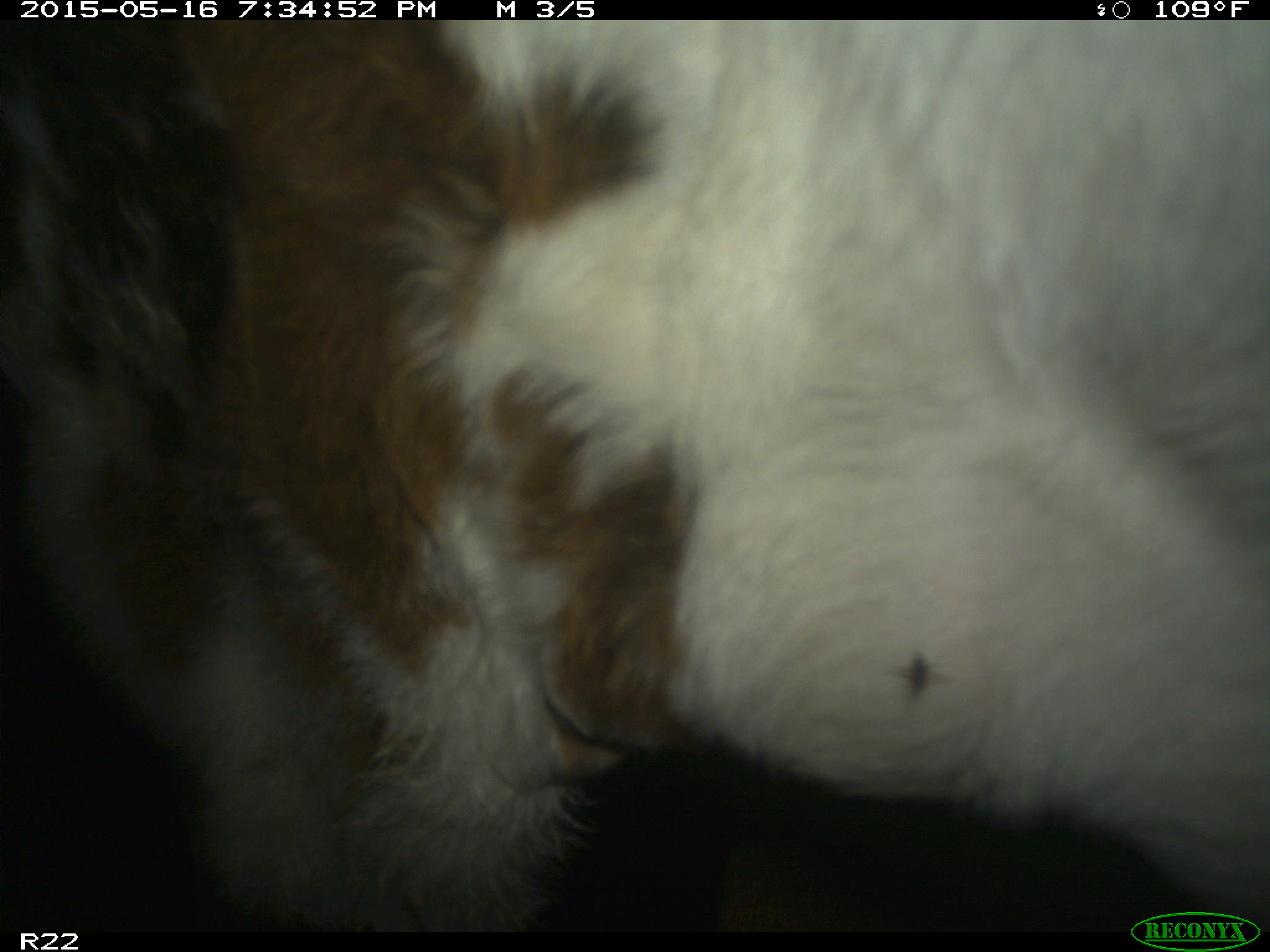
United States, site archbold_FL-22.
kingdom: Animalia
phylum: Chordata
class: Mammalia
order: Artiodactyla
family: Bovidae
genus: Bos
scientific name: Bos taurus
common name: domestic cow